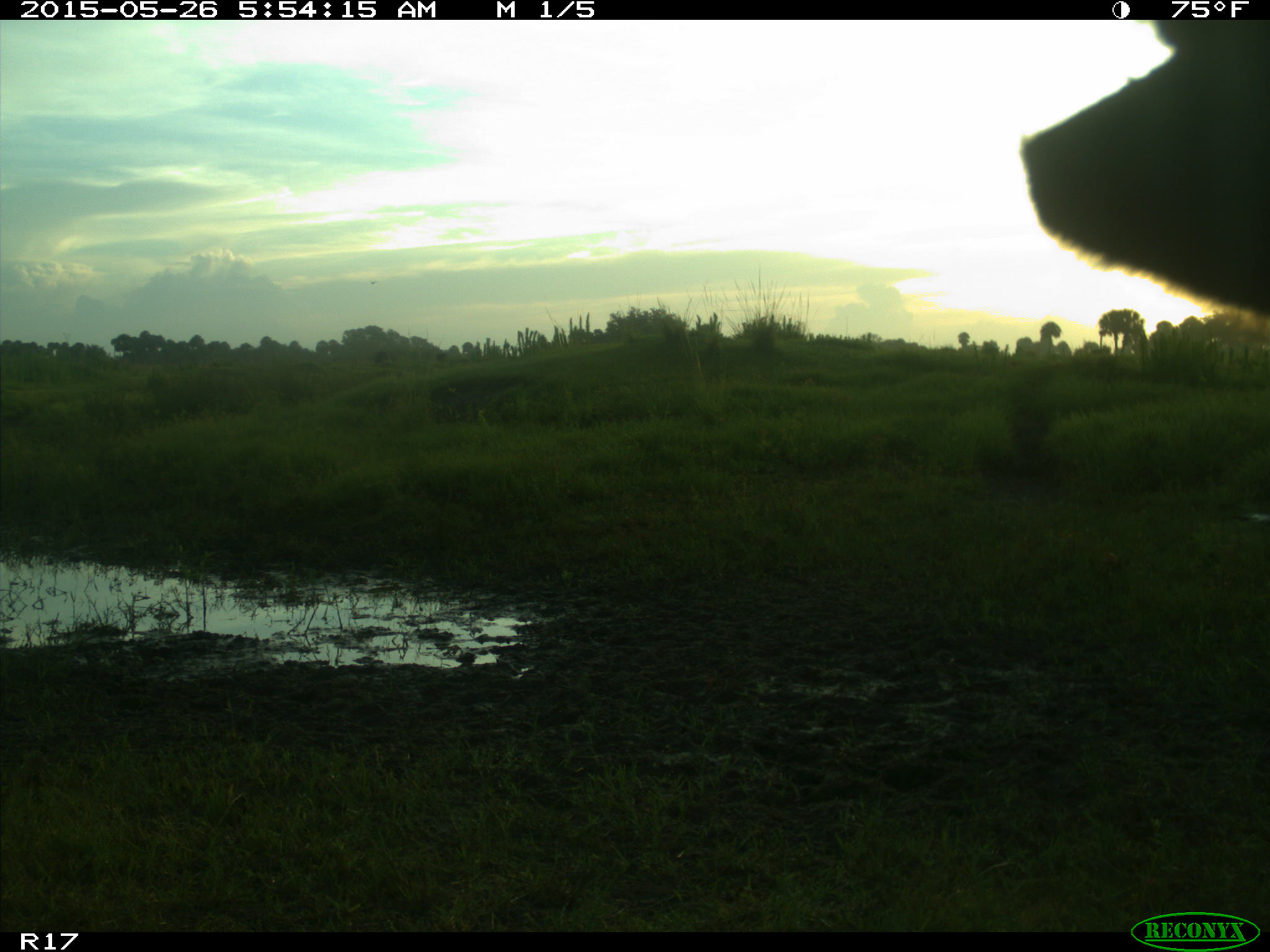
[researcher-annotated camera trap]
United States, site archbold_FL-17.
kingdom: Animalia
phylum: Chordata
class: Mammalia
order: Artiodactyla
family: Bovidae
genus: Bos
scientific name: Bos taurus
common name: domestic cow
Bos taurus (domestic cow).